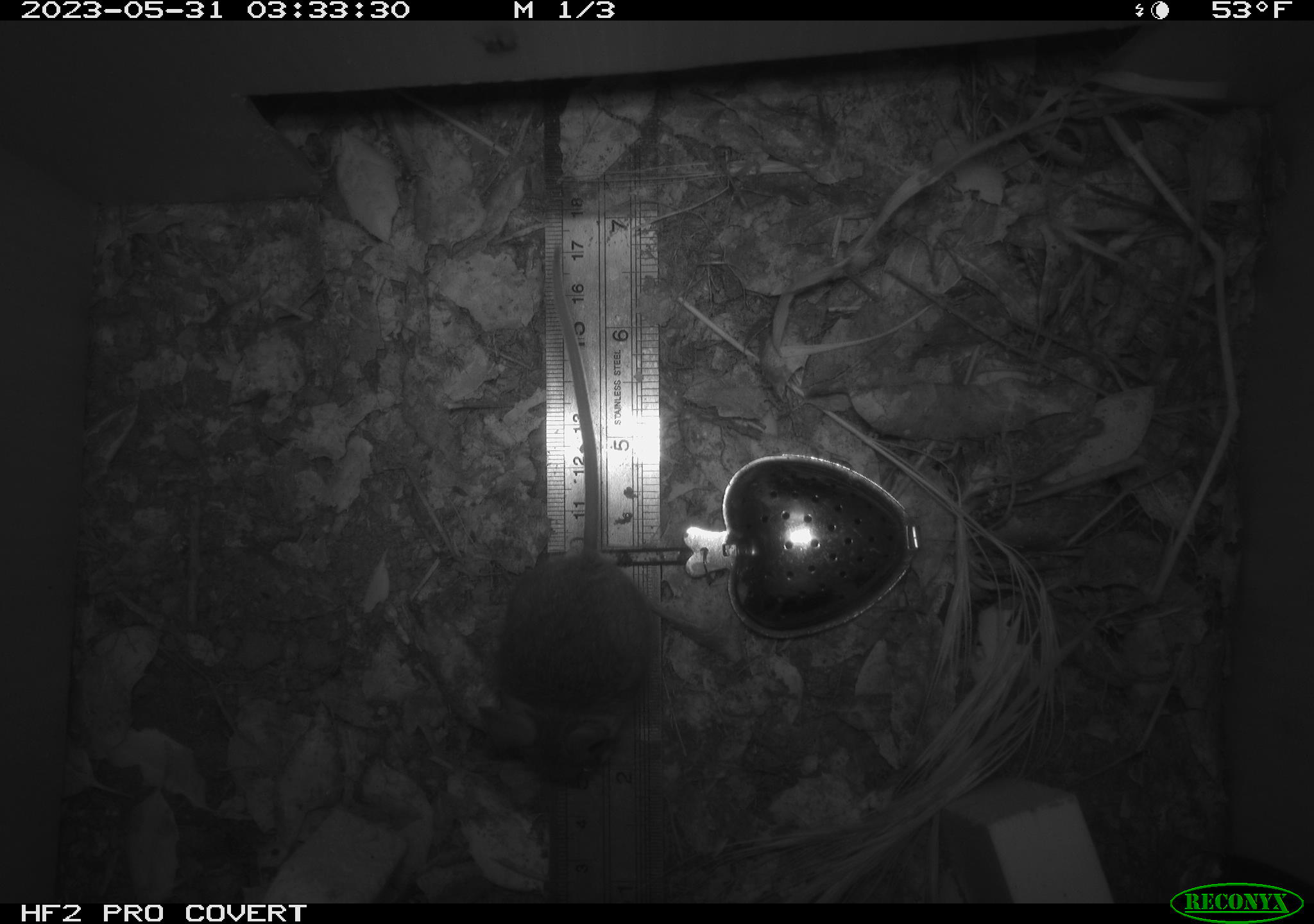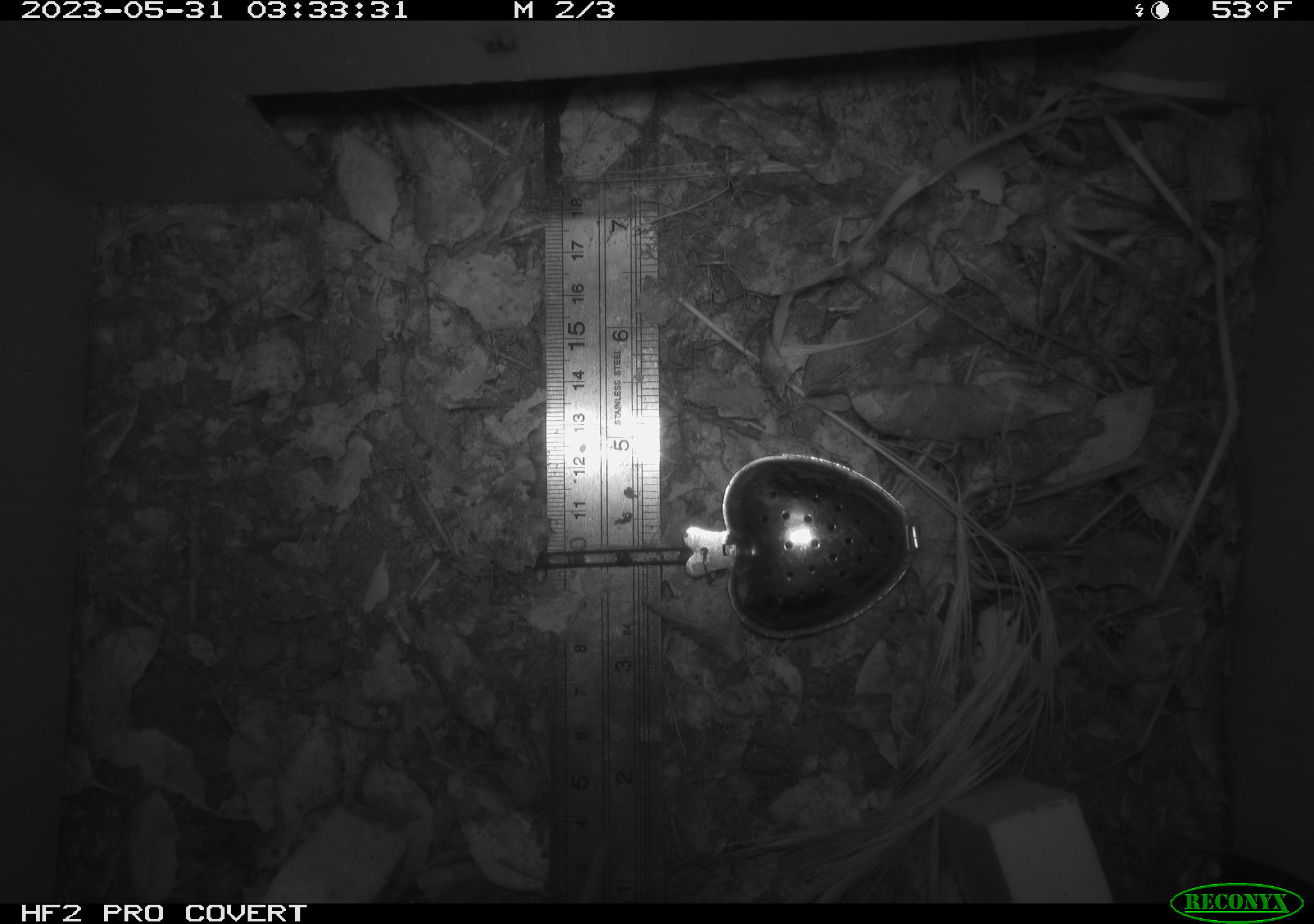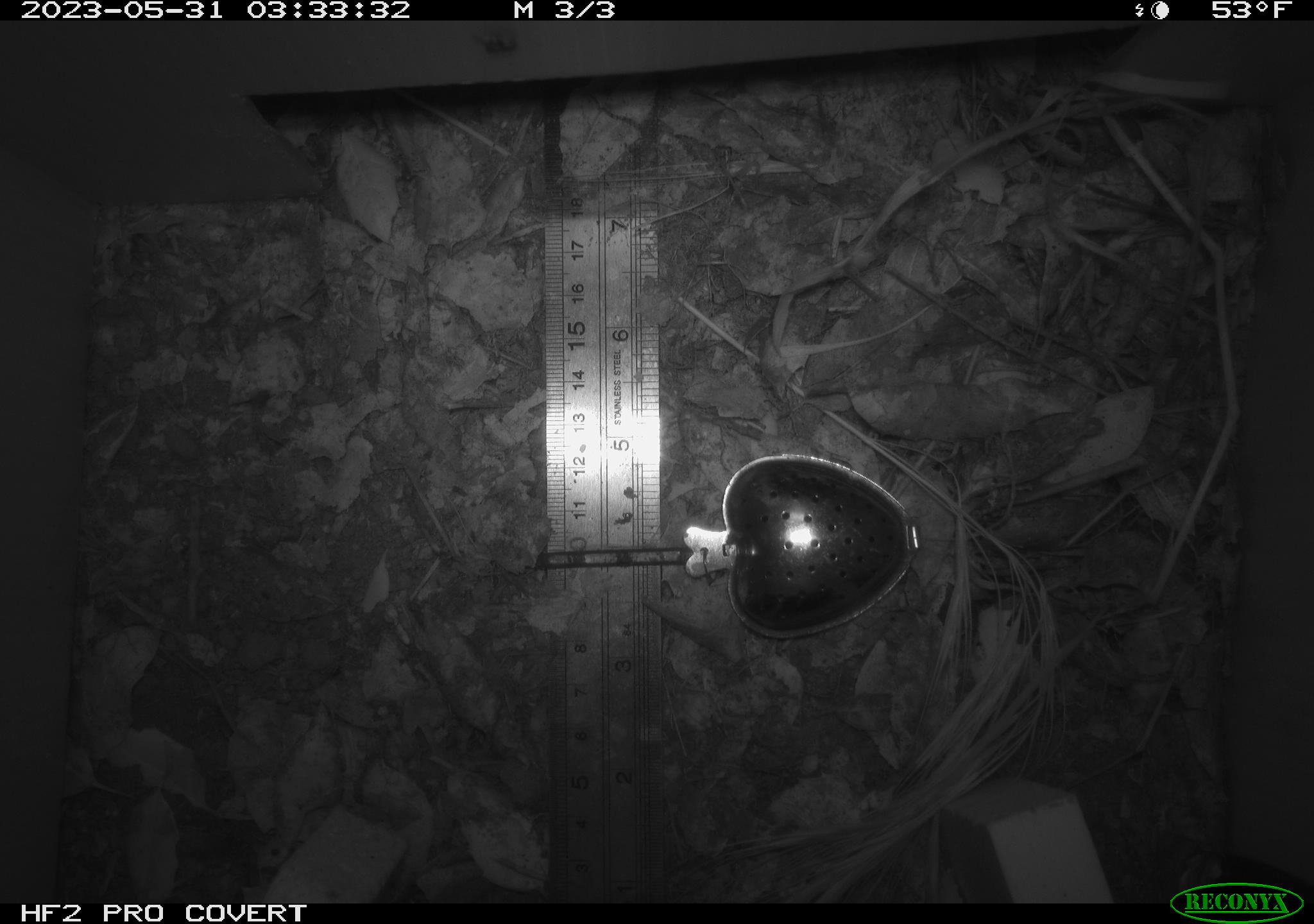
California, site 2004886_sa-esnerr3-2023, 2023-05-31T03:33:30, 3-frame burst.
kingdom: Animalia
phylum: Chordata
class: Mammalia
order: Rodentia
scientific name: Rodentia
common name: mouse species